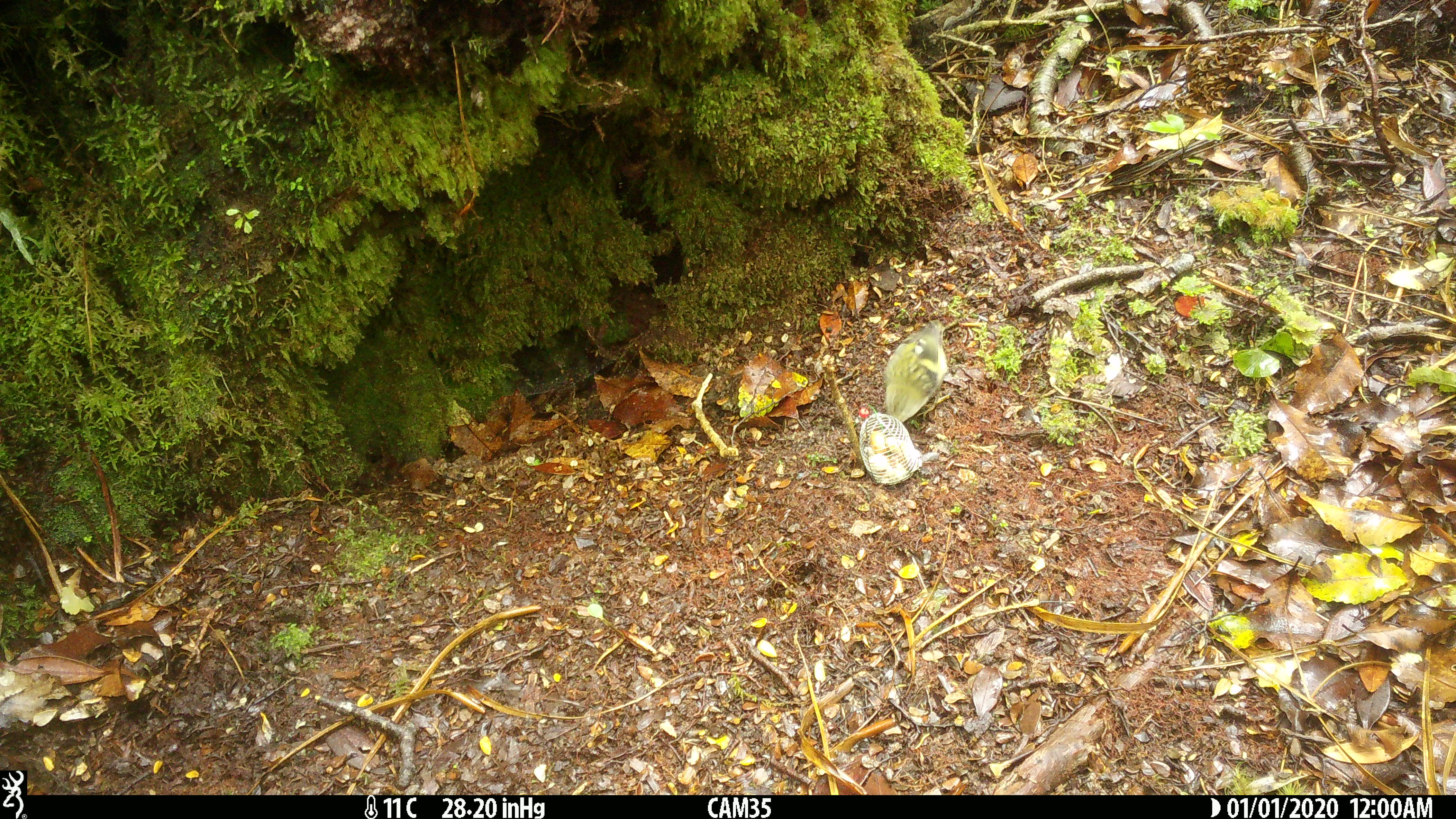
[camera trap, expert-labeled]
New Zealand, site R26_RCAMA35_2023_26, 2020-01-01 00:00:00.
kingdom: Animalia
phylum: Chordata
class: Aves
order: Passeriformes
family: Acanthisittidae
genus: Acanthisitta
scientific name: Acanthisitta chloris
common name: rifleman